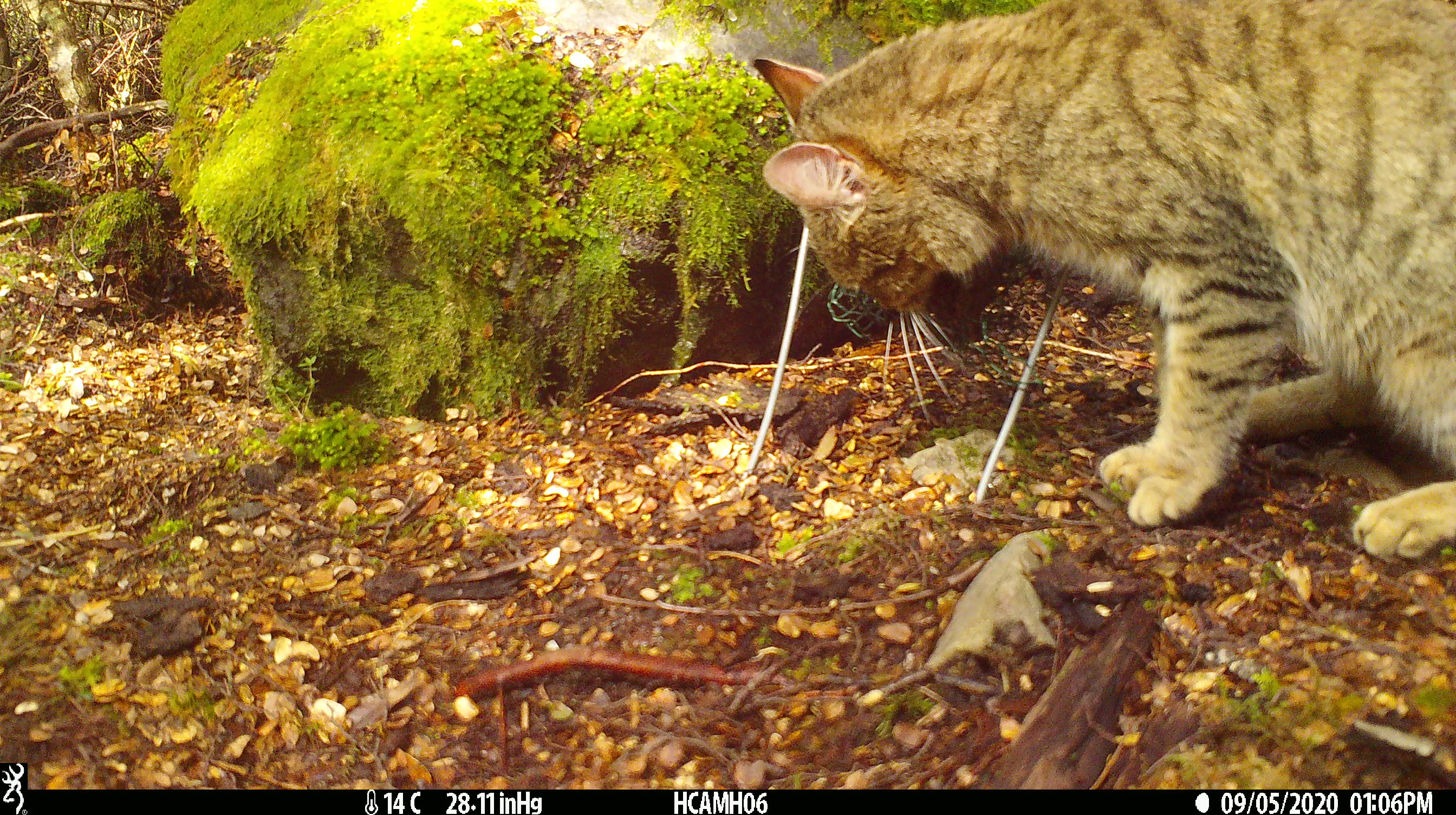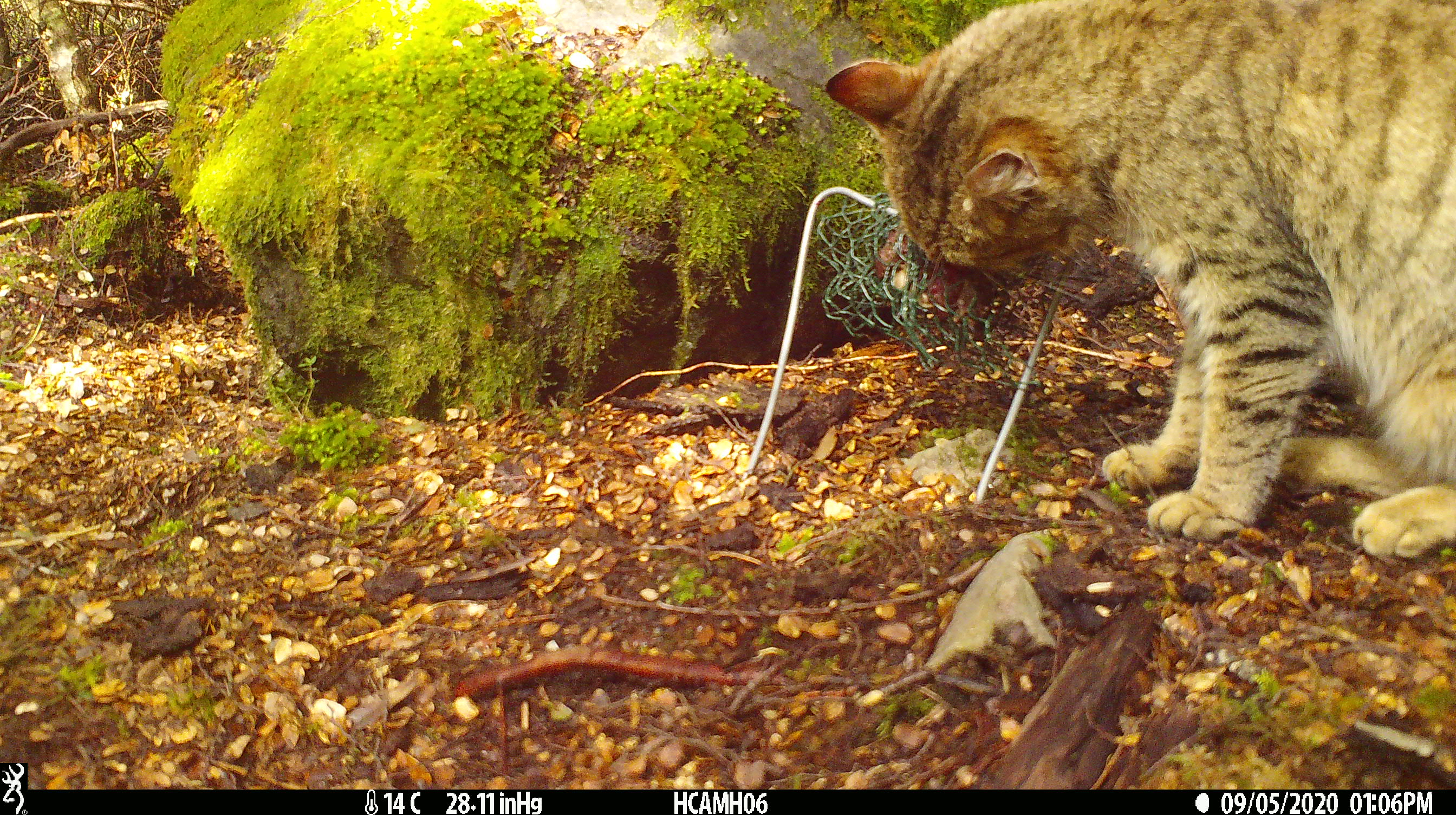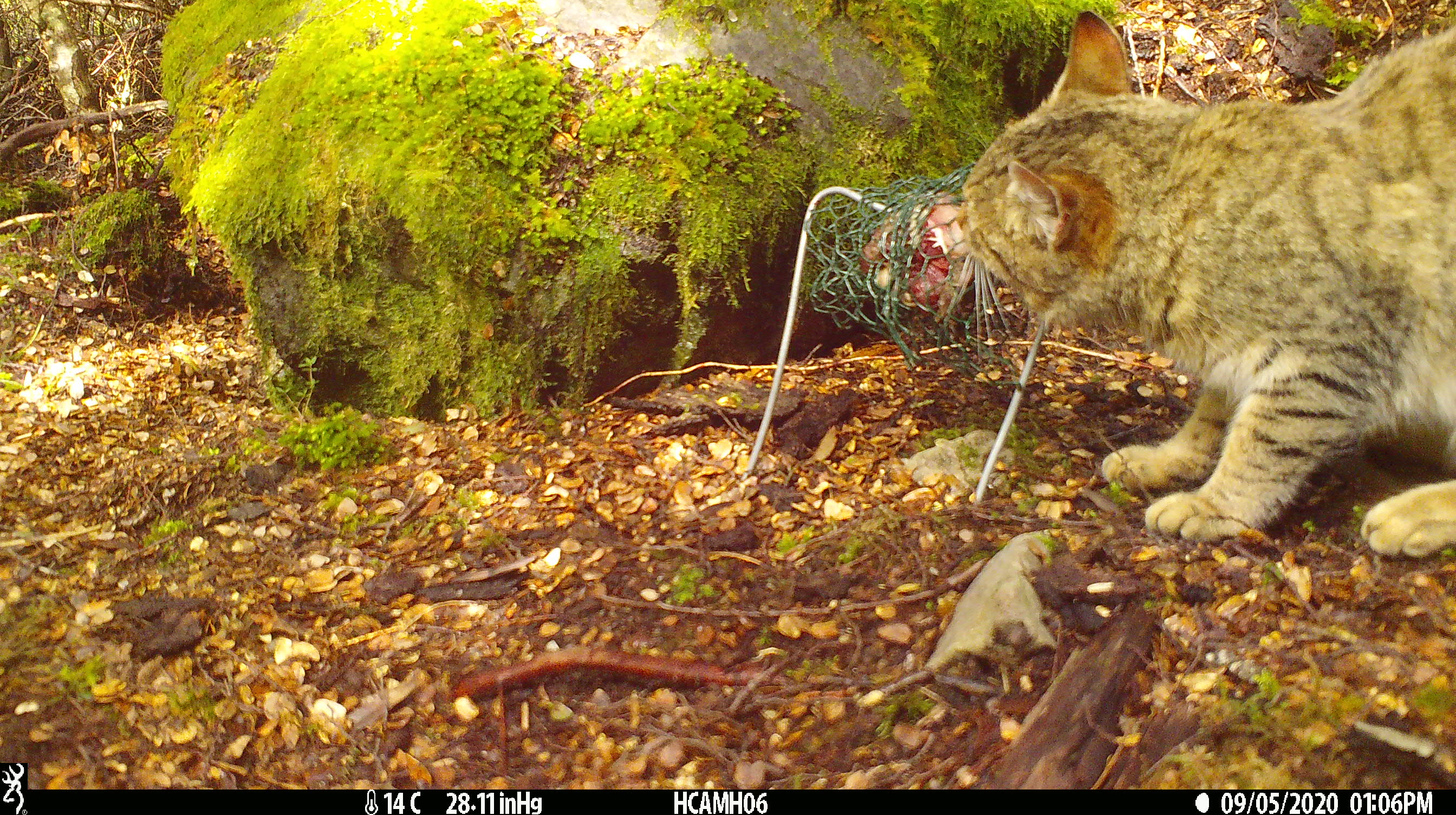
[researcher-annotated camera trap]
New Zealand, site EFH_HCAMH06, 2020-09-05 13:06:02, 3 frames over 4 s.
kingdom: Animalia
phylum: Chordata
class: Mammalia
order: Carnivora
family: Felidae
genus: Felis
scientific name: Felis catus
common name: domestic cat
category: cat